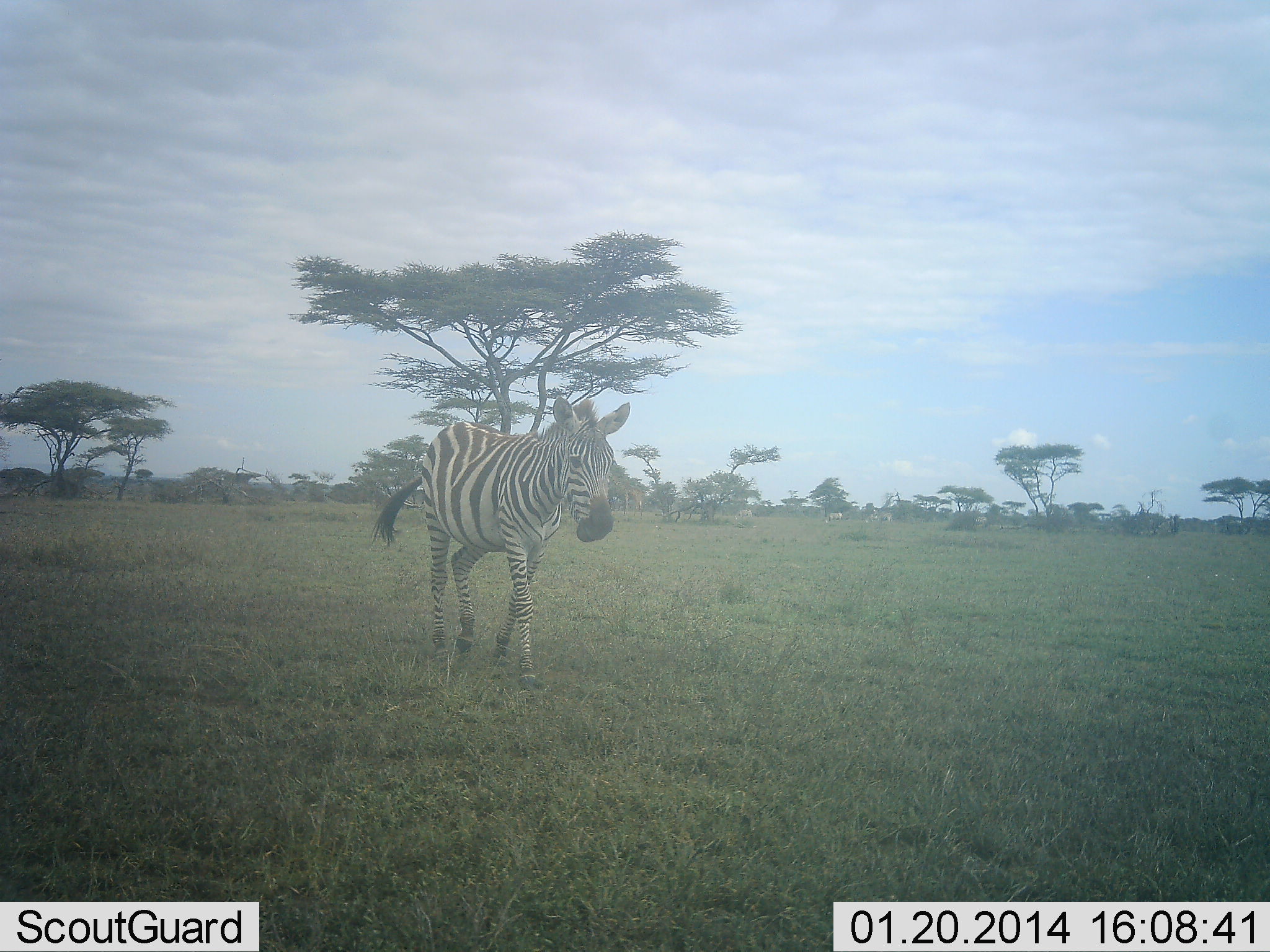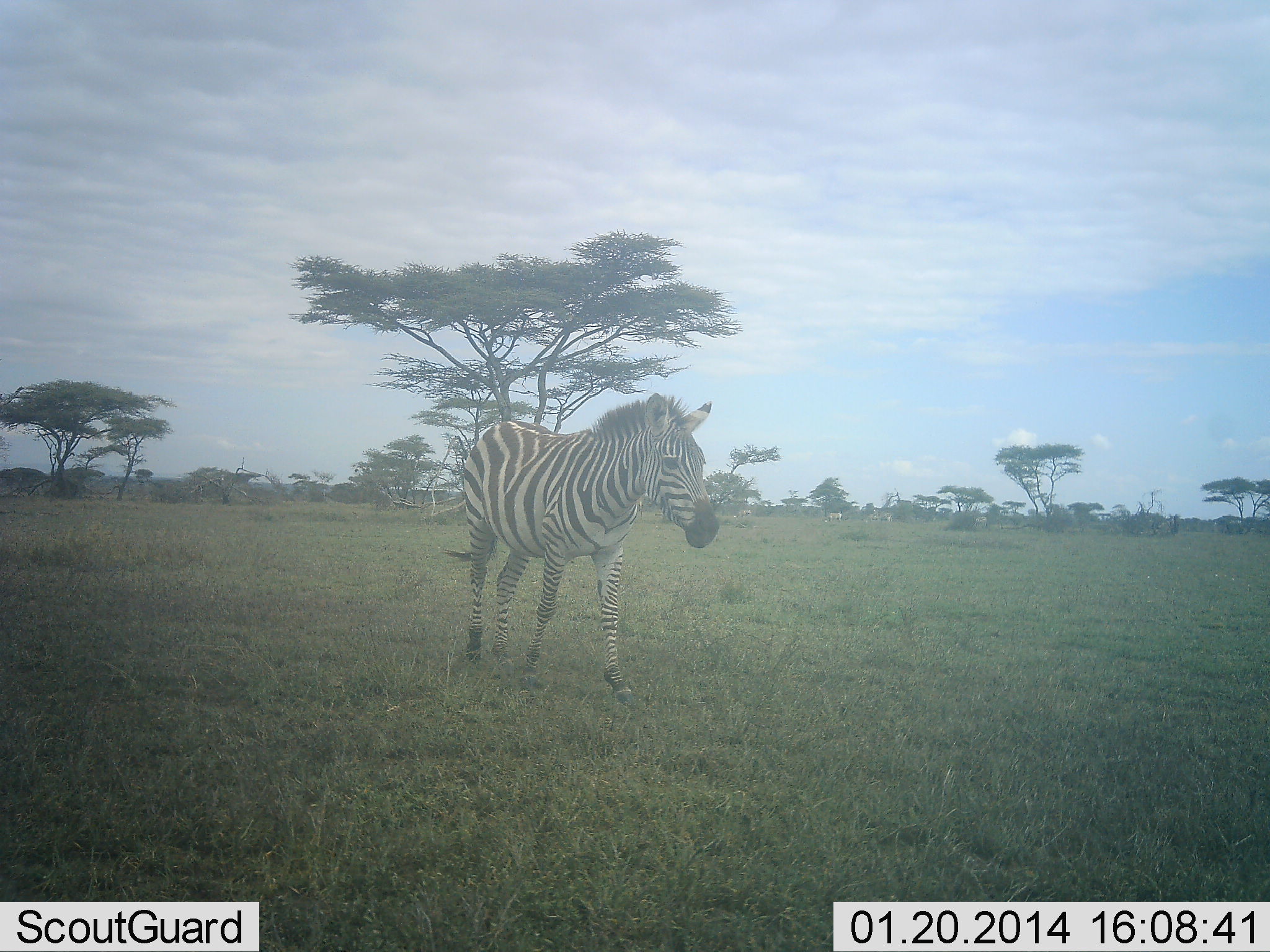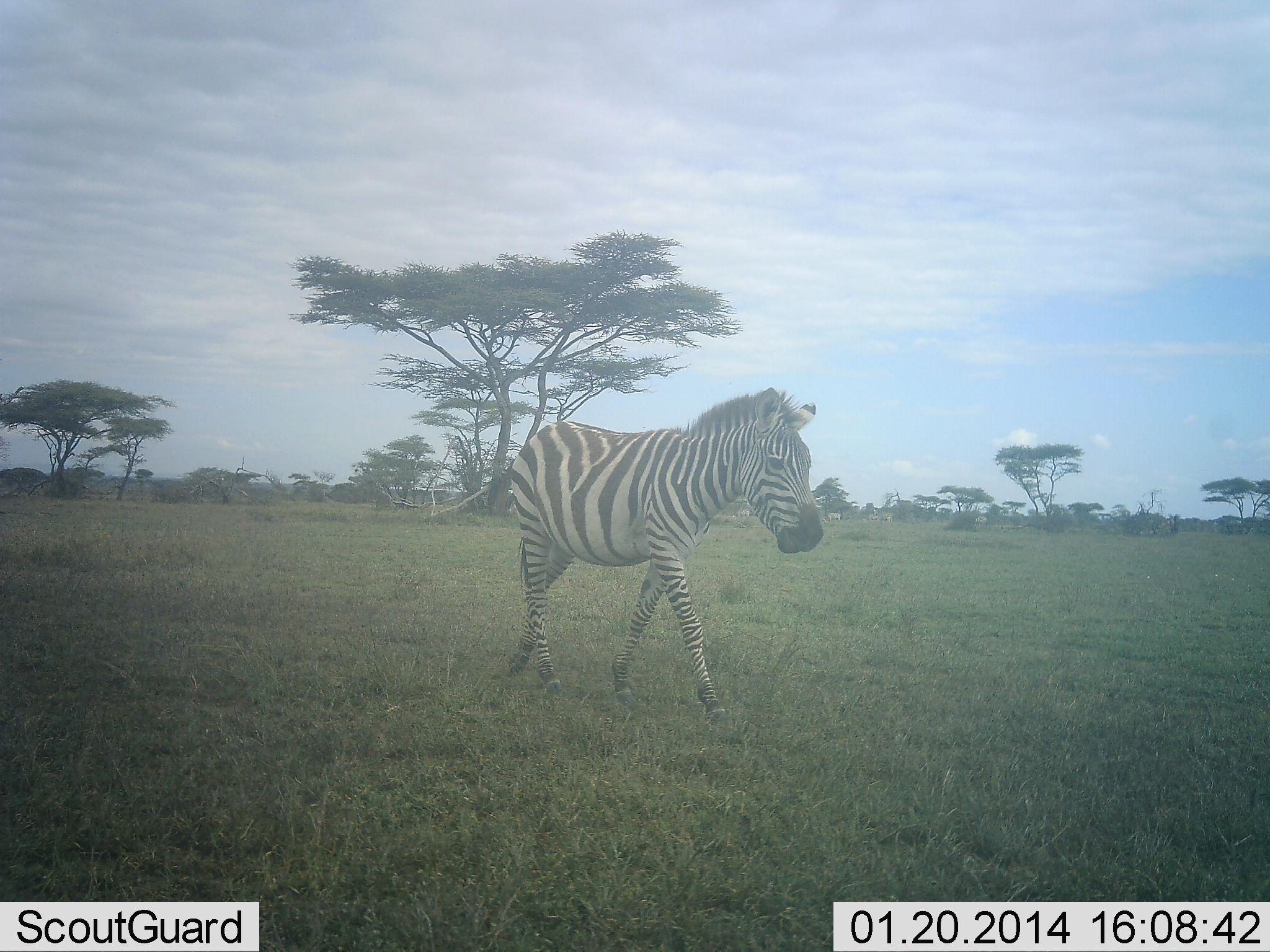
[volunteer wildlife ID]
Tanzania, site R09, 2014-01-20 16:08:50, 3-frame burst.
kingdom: Animalia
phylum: Chordata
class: Mammalia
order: Perissodactyla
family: Equidae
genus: Equus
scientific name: Equus quagga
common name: plains zebra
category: zebra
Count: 1.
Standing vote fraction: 0%.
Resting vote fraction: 0%.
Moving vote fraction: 100%.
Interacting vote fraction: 0%.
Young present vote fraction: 0%.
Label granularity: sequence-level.